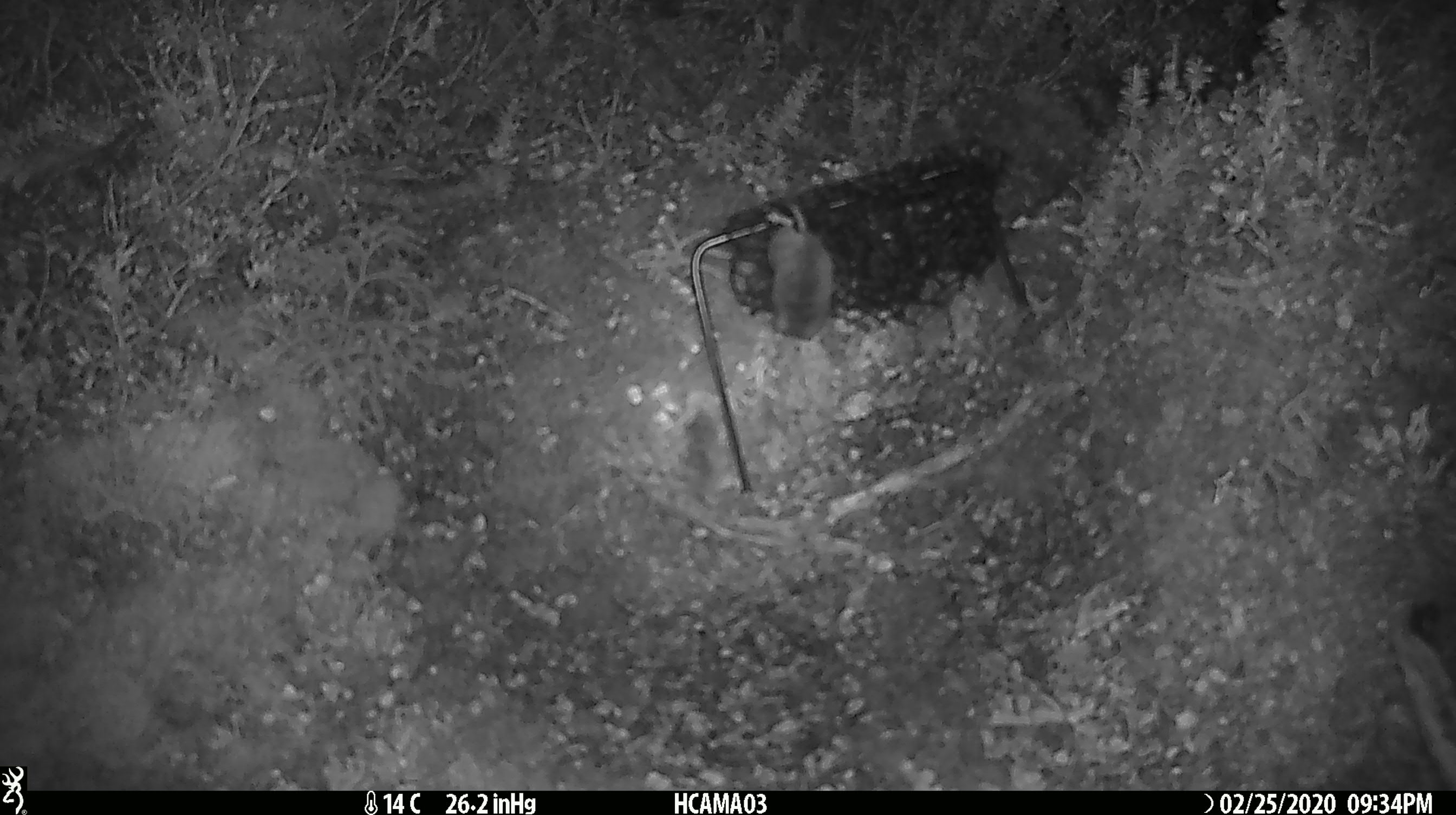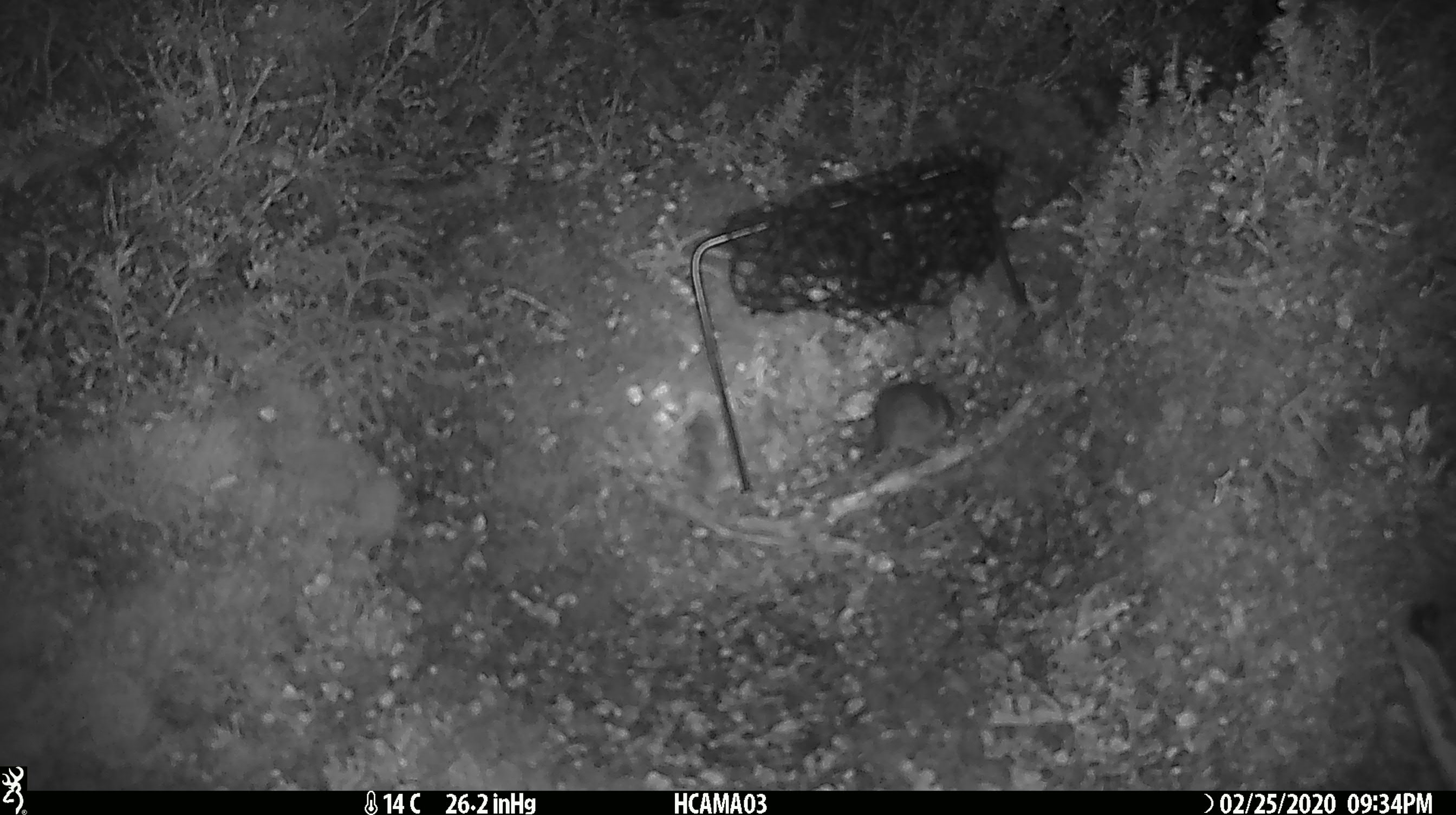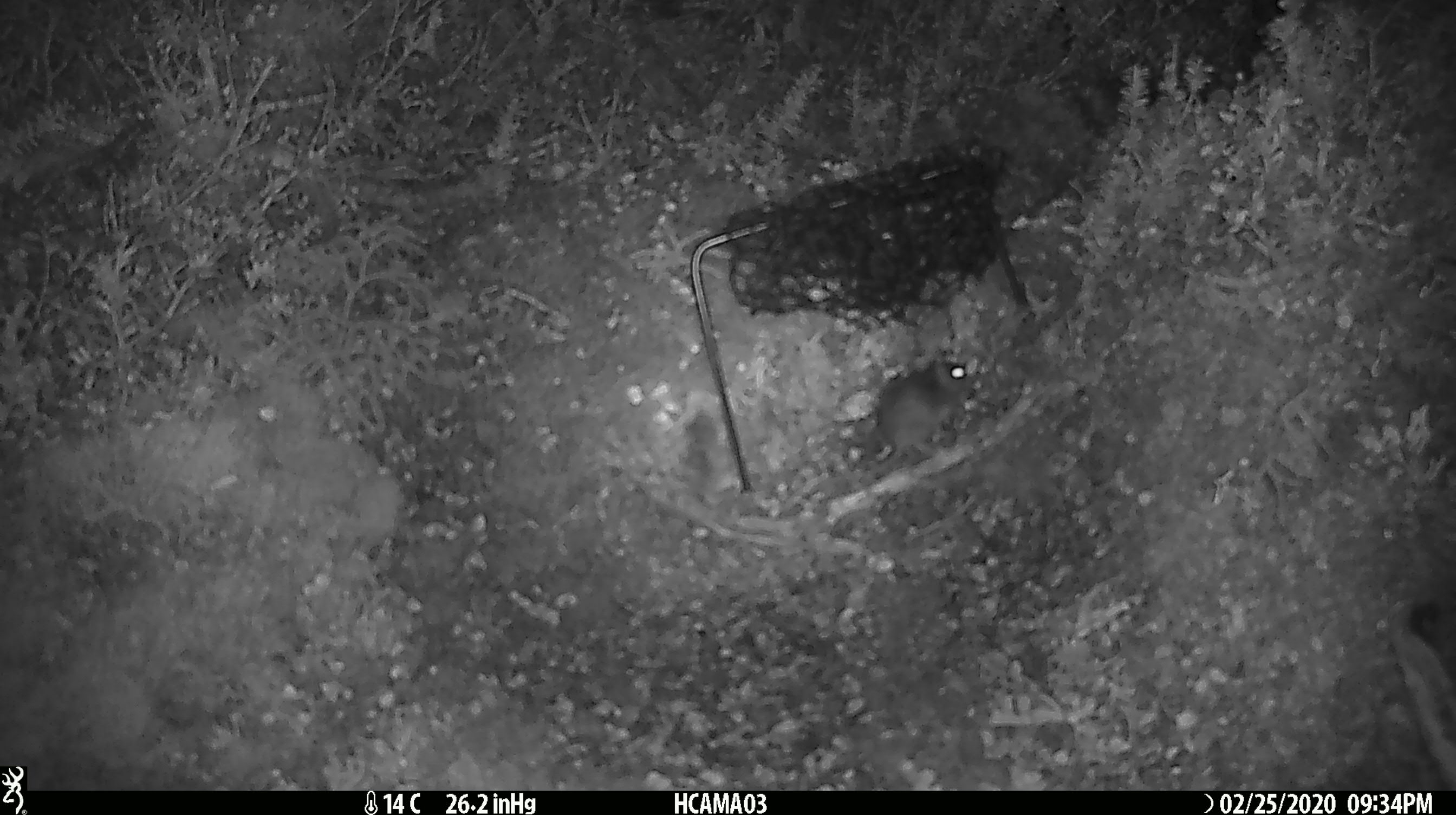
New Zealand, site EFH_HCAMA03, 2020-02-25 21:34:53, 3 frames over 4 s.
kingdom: Animalia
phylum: Chordata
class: Mammalia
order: Rodentia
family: Muridae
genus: Mus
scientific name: Mus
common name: mouse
Mouse (Mus).